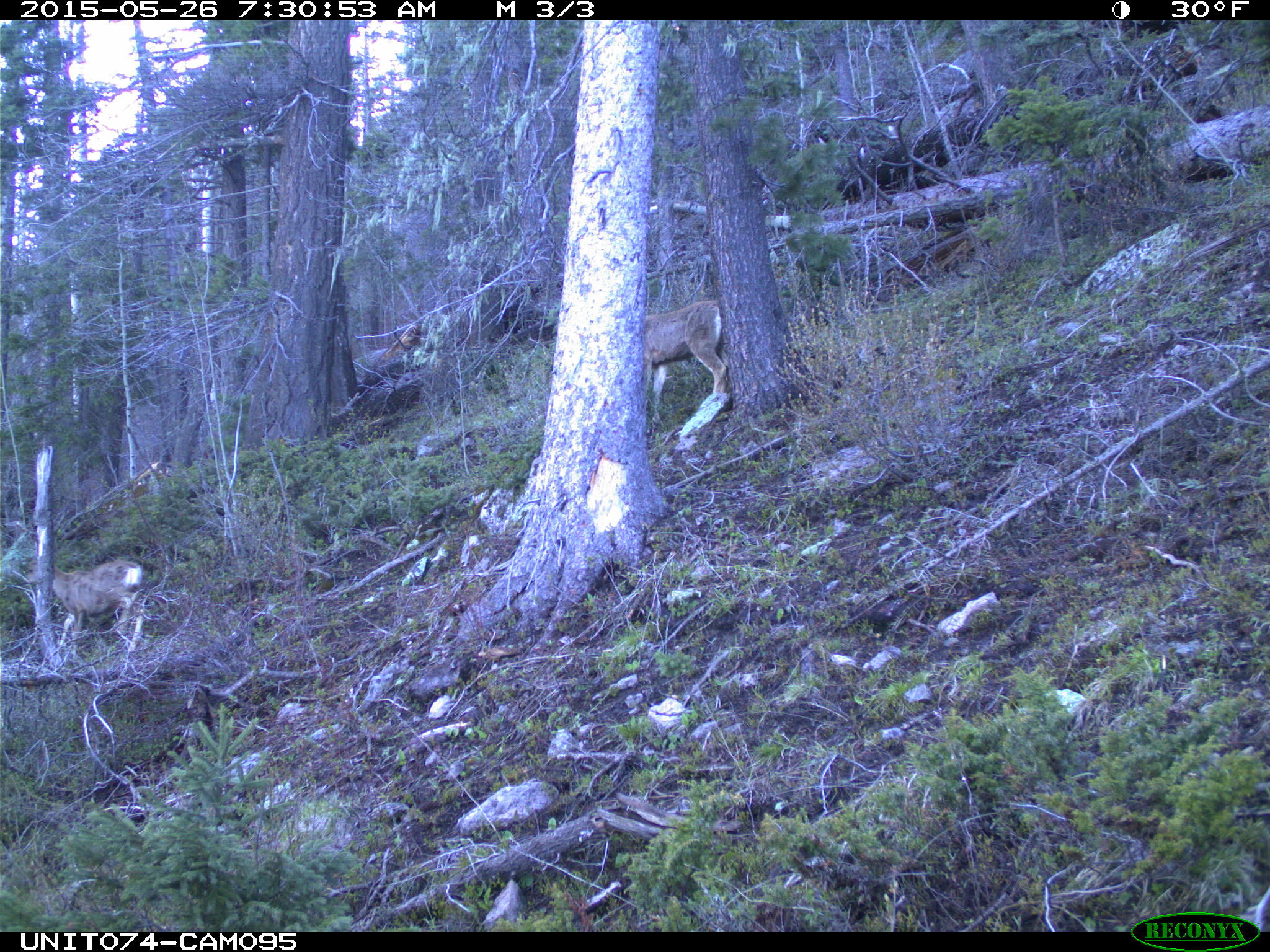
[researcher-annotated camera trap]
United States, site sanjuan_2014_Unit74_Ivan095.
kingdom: Animalia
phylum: Chordata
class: Mammalia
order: Artiodactyla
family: Cervidae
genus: Odocoileus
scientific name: Odocoileus hemionus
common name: mule deer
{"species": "Odocoileus hemionus (mule deer)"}